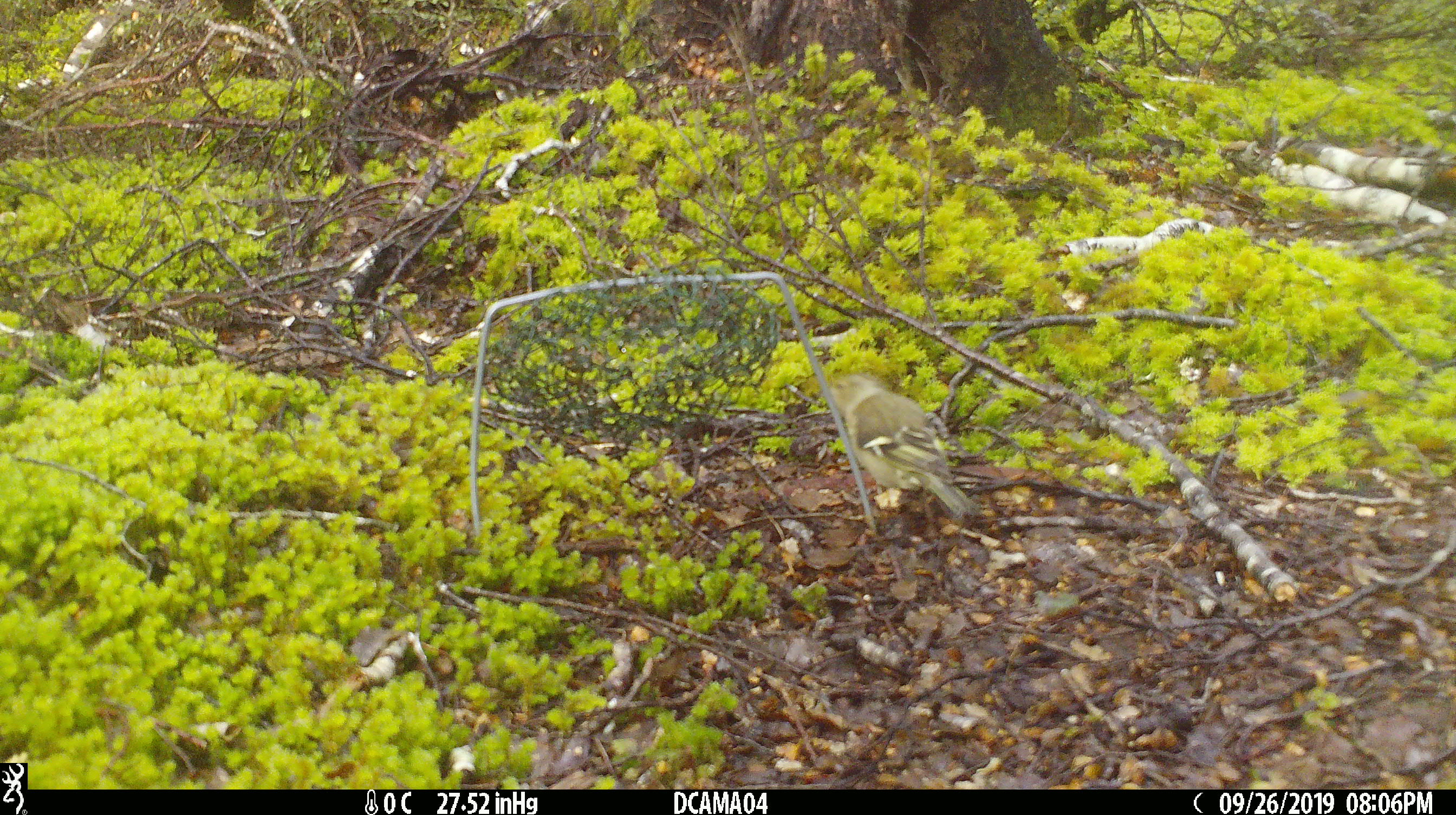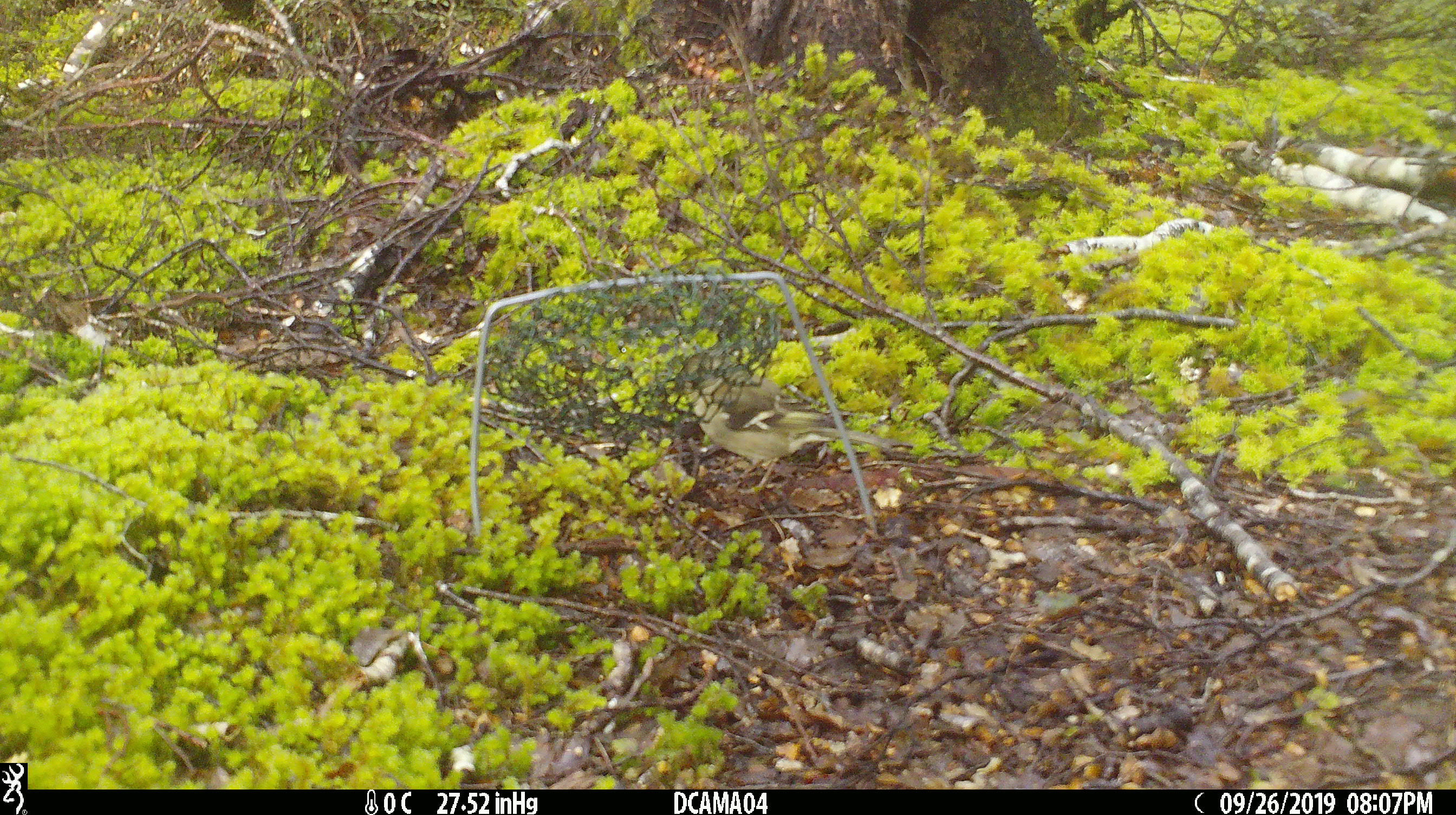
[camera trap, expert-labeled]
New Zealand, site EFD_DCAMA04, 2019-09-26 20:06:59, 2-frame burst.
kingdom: Animalia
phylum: Chordata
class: Aves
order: Passeriformes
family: Fringillidae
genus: Chloris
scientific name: Chloris chloris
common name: greenfinch